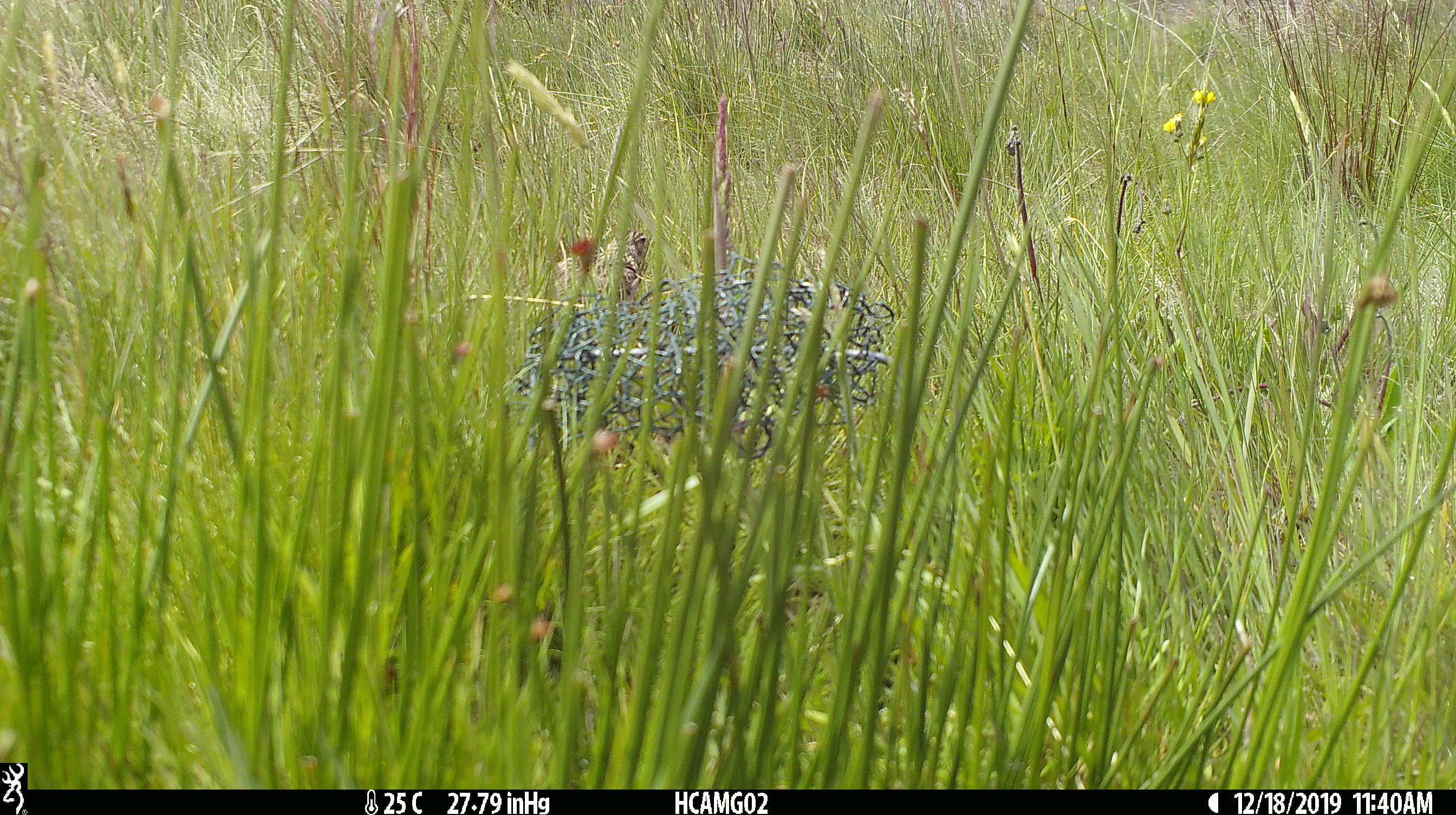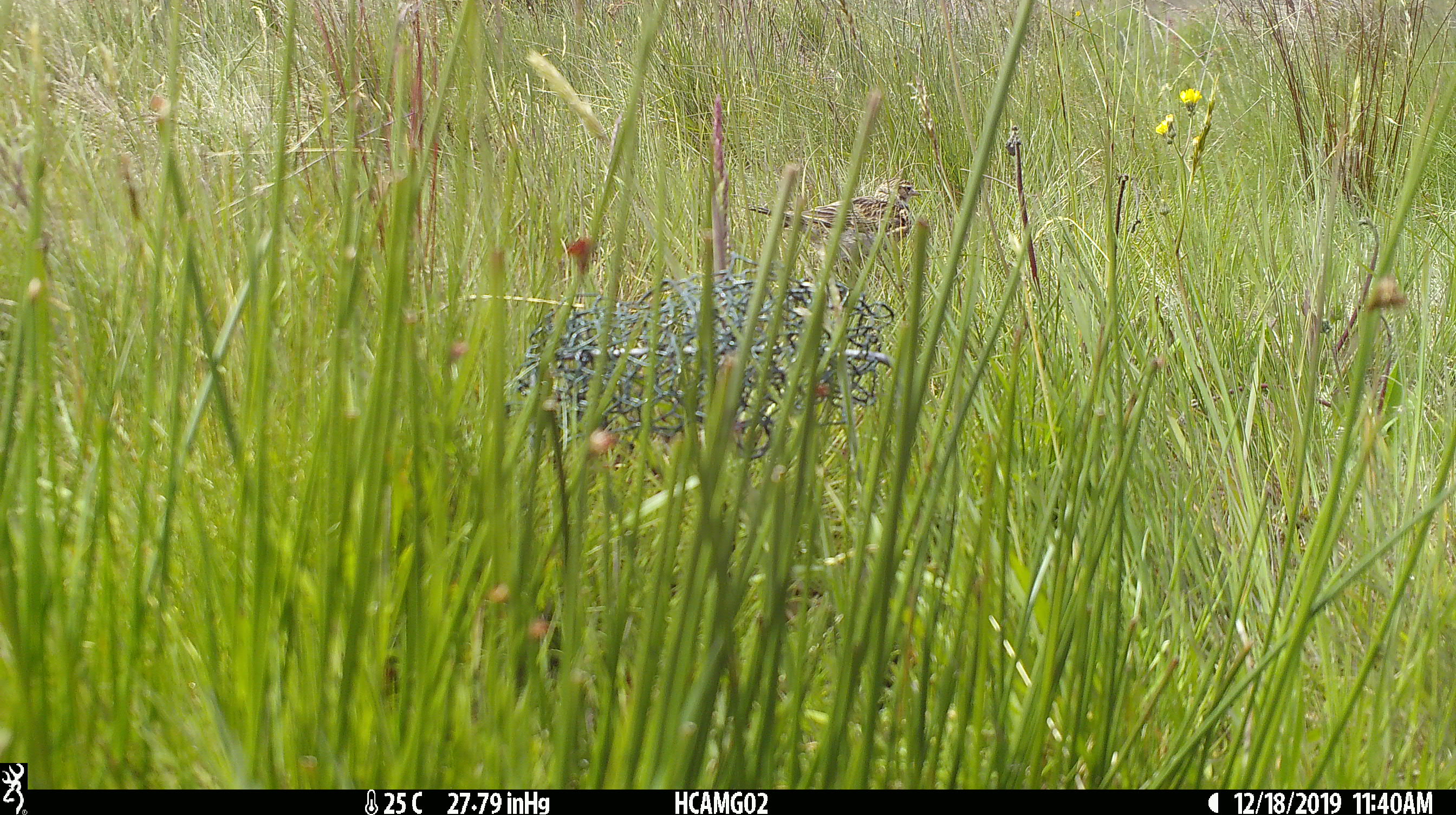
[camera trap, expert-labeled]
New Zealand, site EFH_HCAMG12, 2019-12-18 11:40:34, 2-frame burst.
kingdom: Animalia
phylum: Chordata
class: Aves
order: Passeriformes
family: Motacillidae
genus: Anthus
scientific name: Anthus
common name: pipit